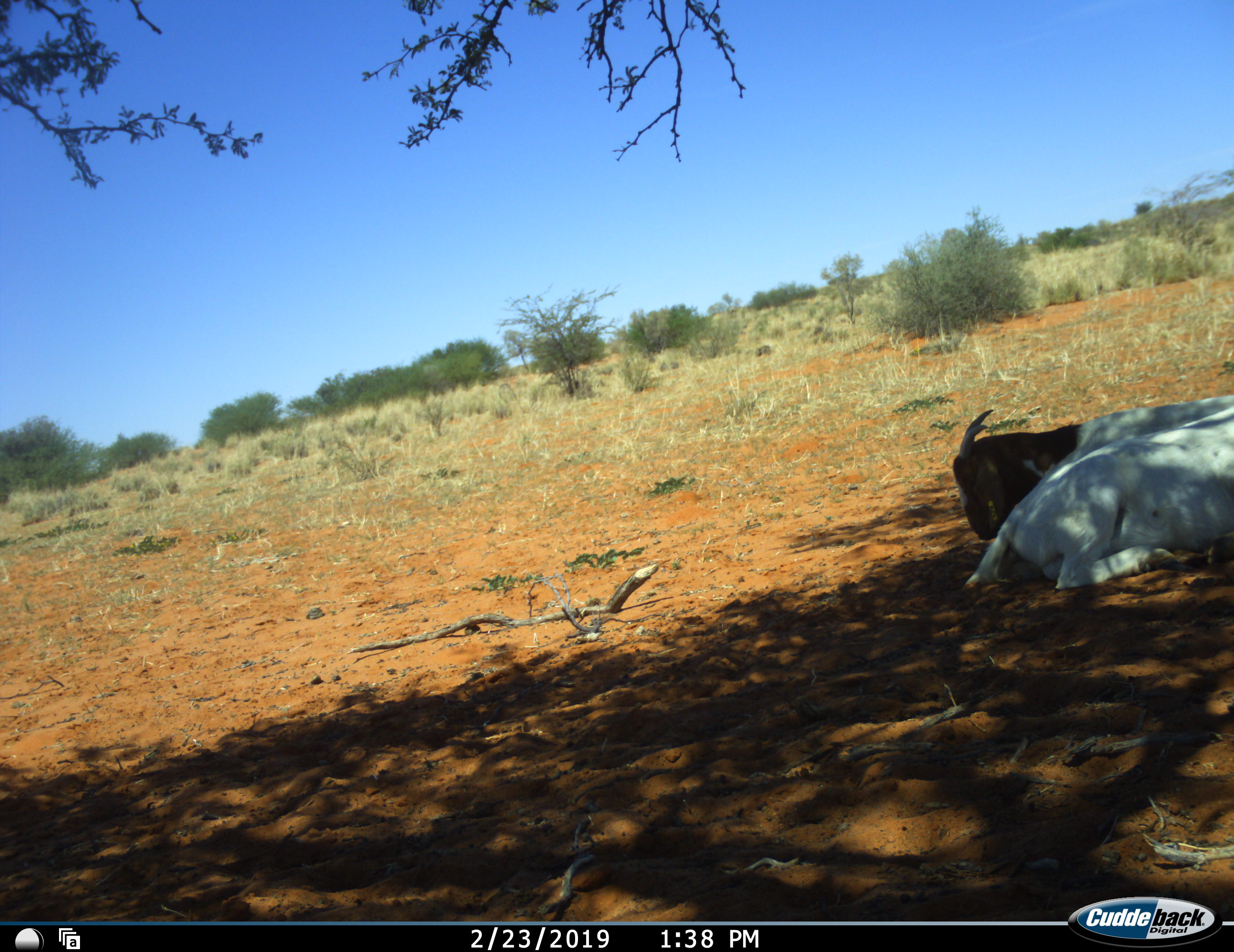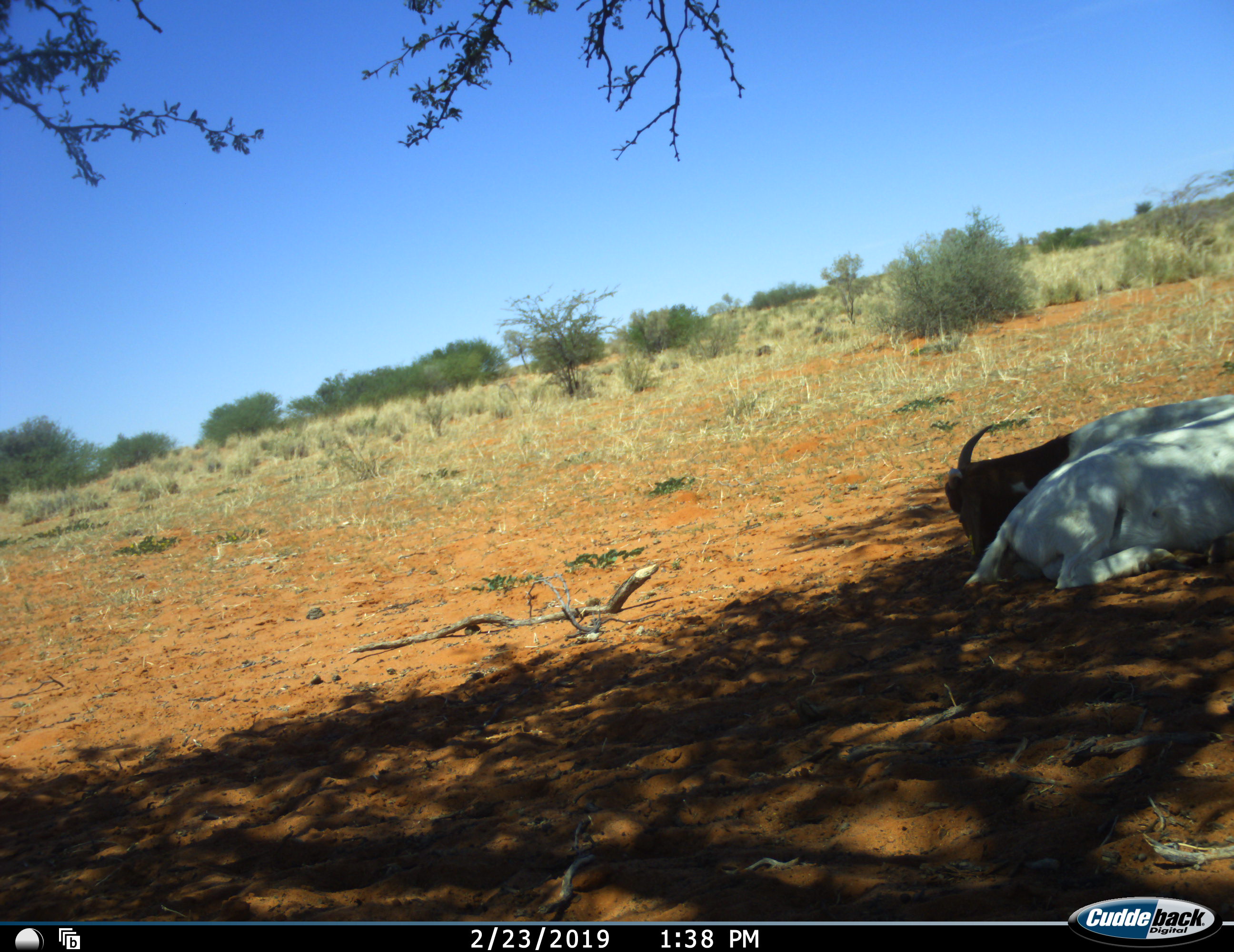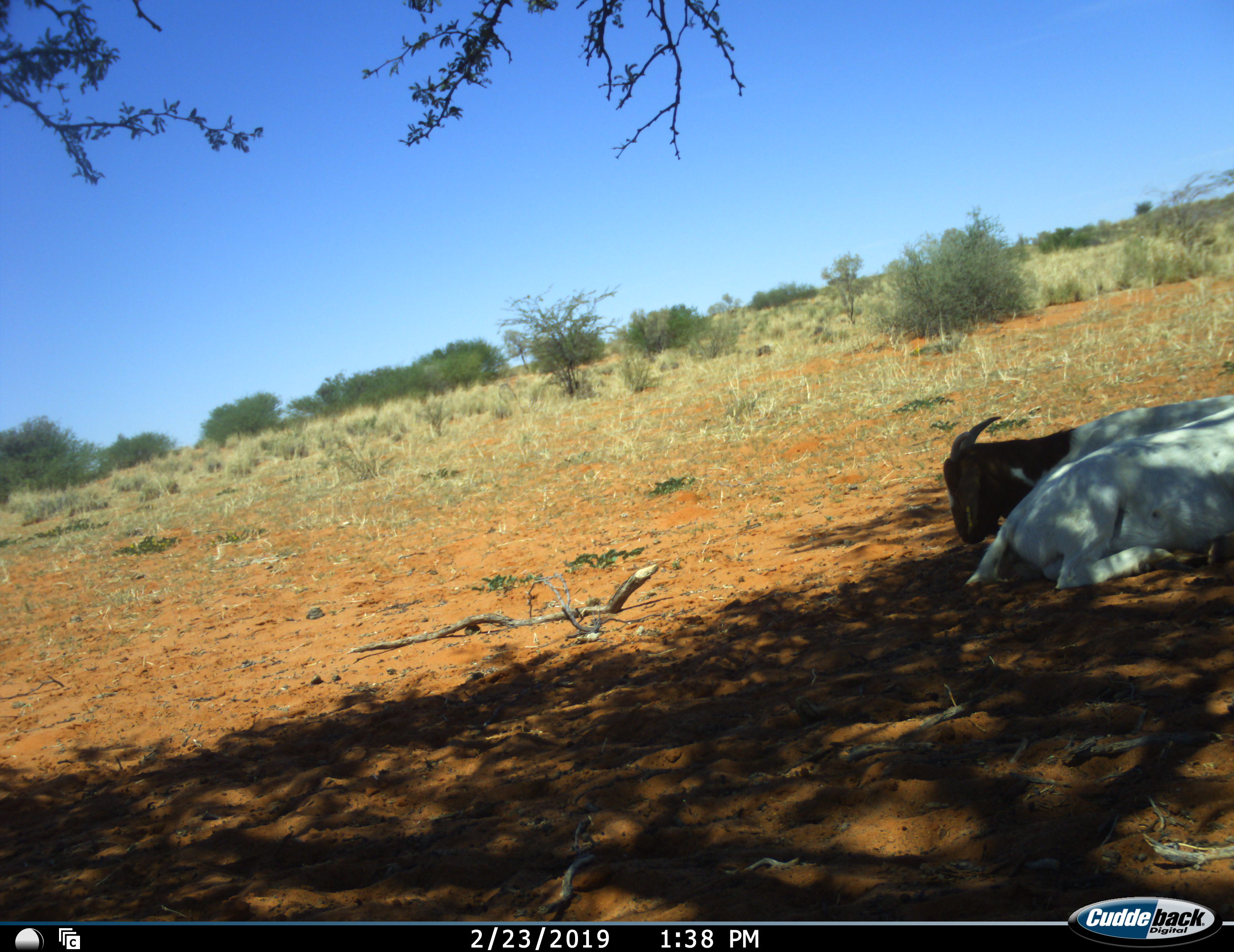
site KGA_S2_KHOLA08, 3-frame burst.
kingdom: Animalia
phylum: Chordata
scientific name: Vertebrata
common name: domestic animal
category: domesticanimal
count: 2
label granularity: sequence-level